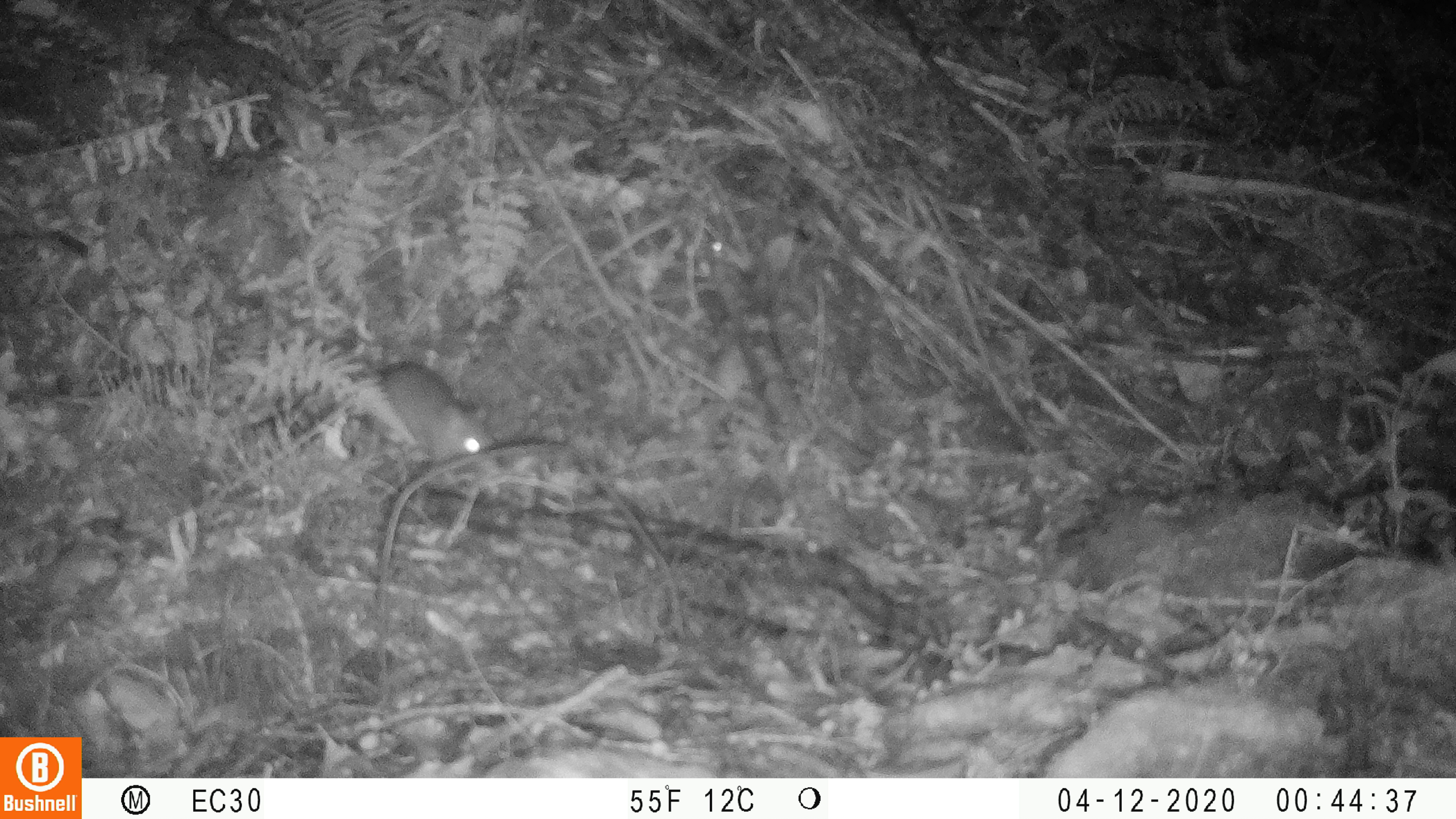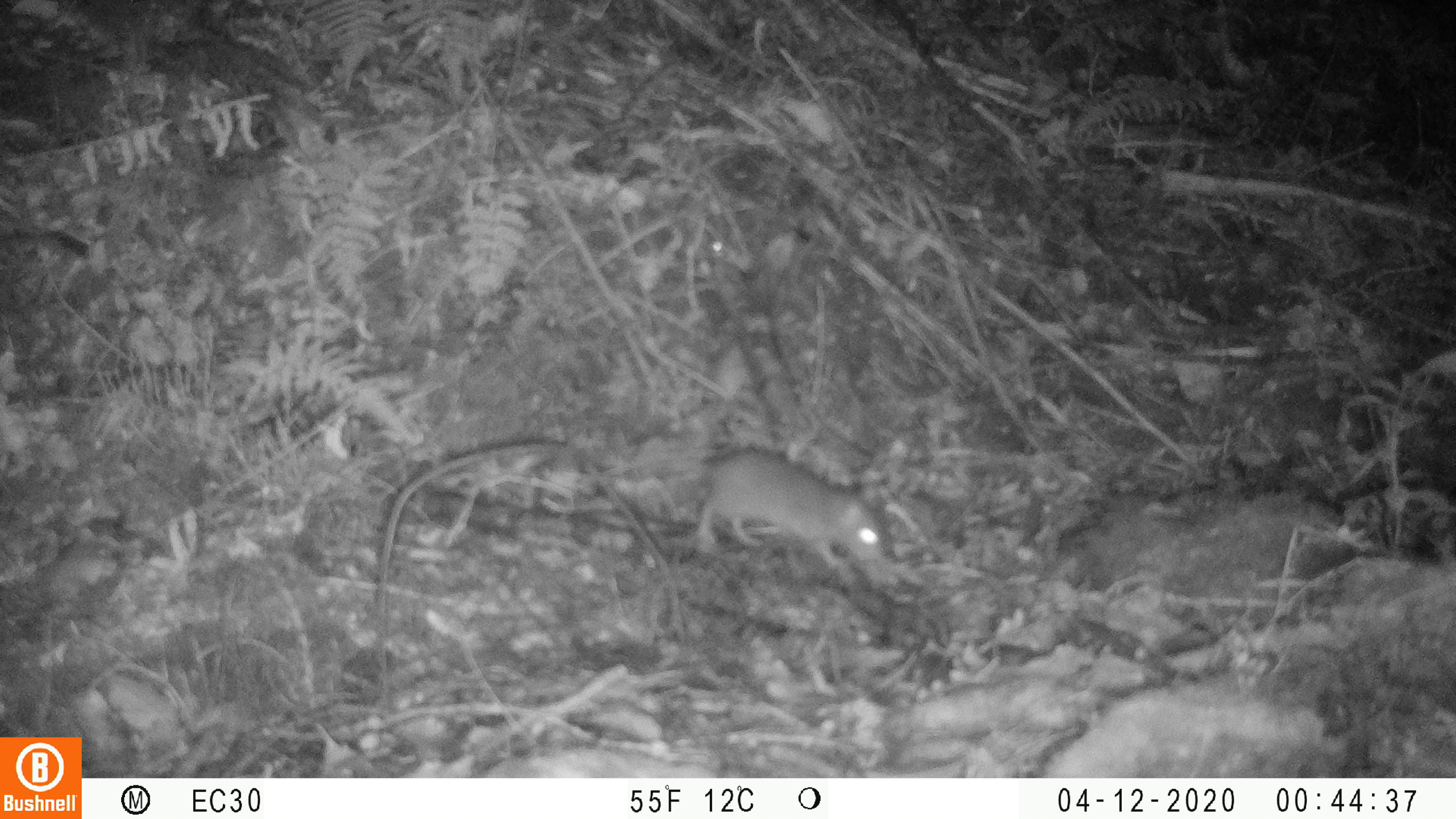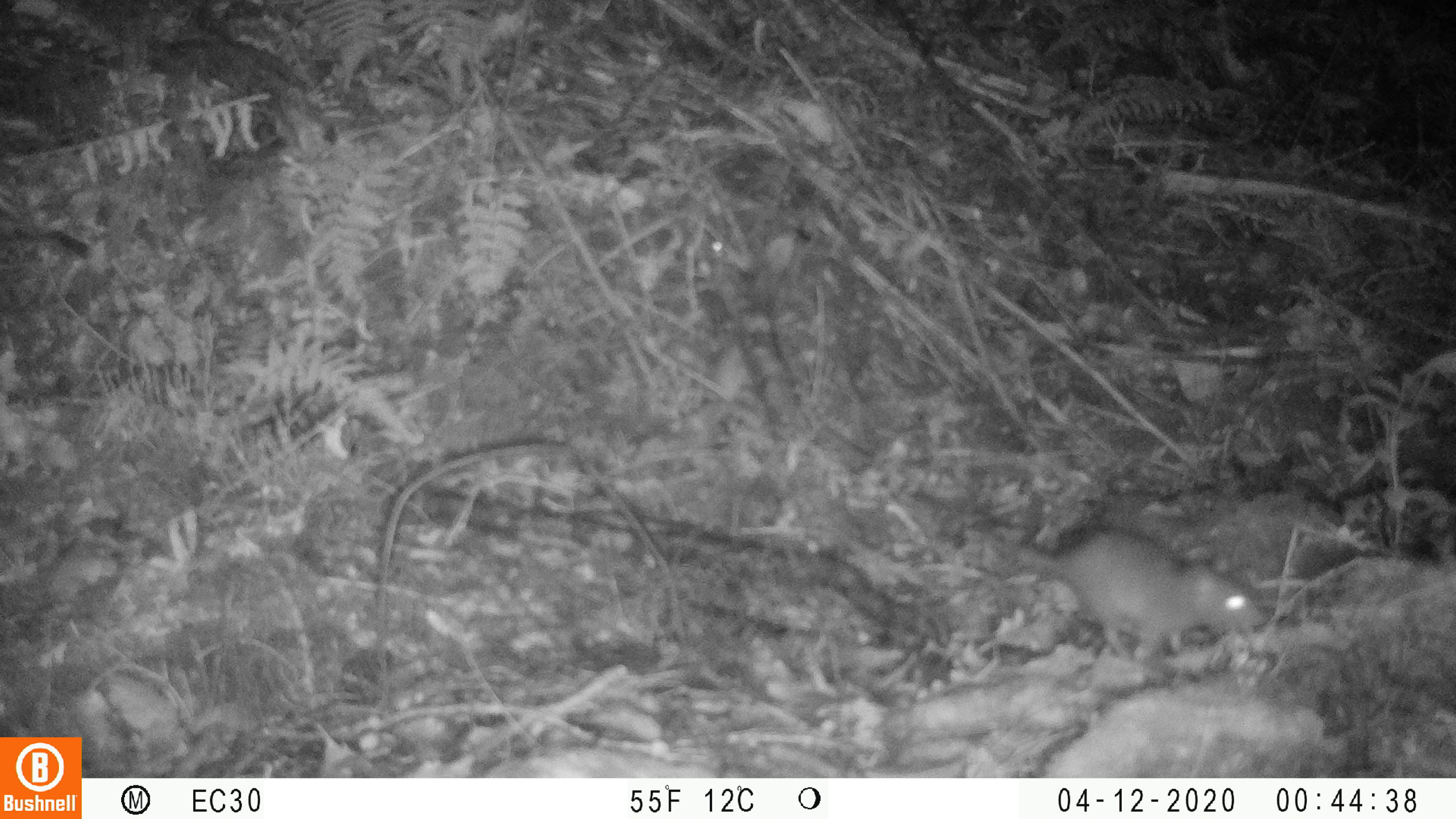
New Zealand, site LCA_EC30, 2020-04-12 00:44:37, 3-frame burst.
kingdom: Animalia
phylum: Chordata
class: Mammalia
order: Rodentia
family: Muridae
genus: Rattus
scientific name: Rattus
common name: rat